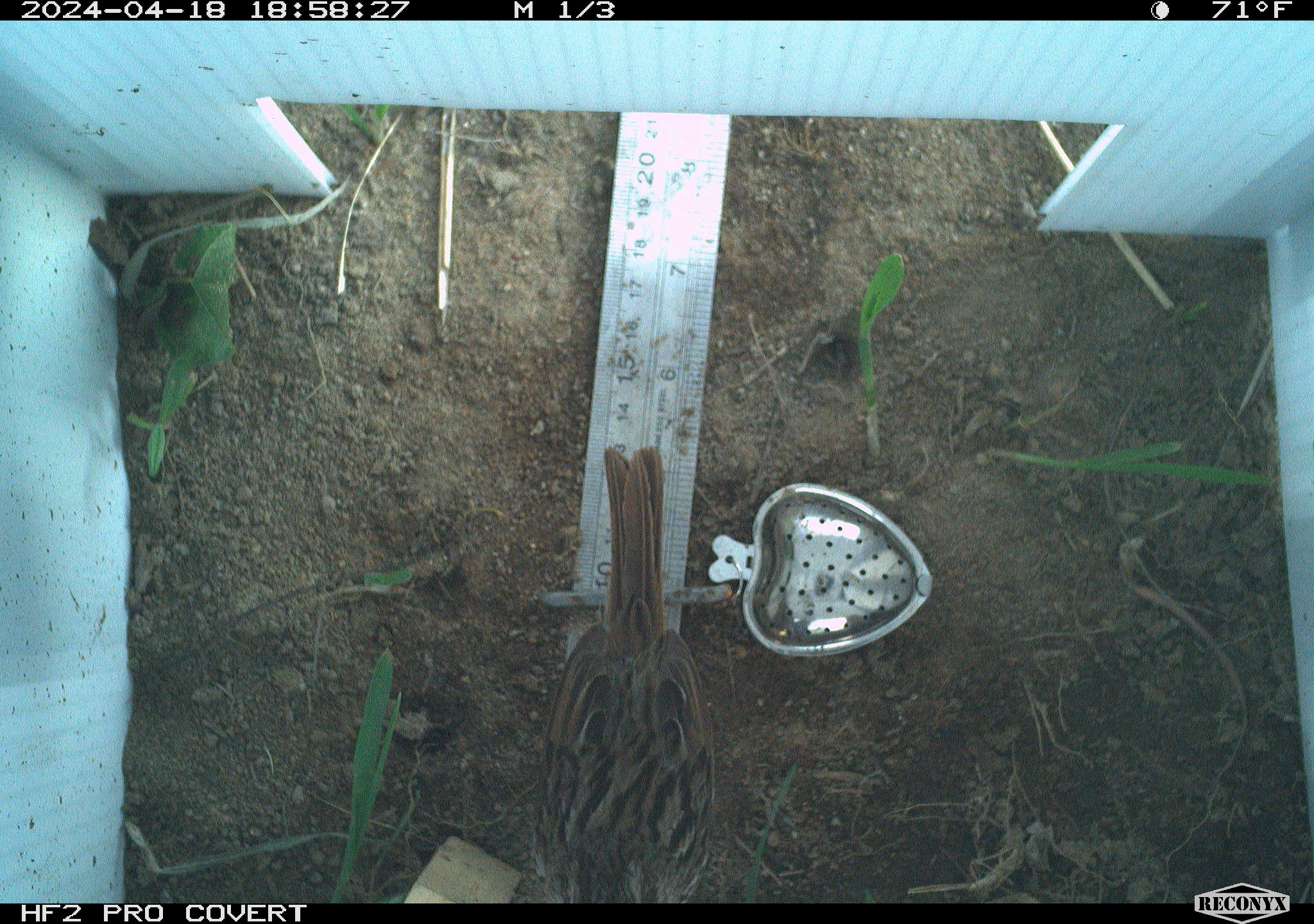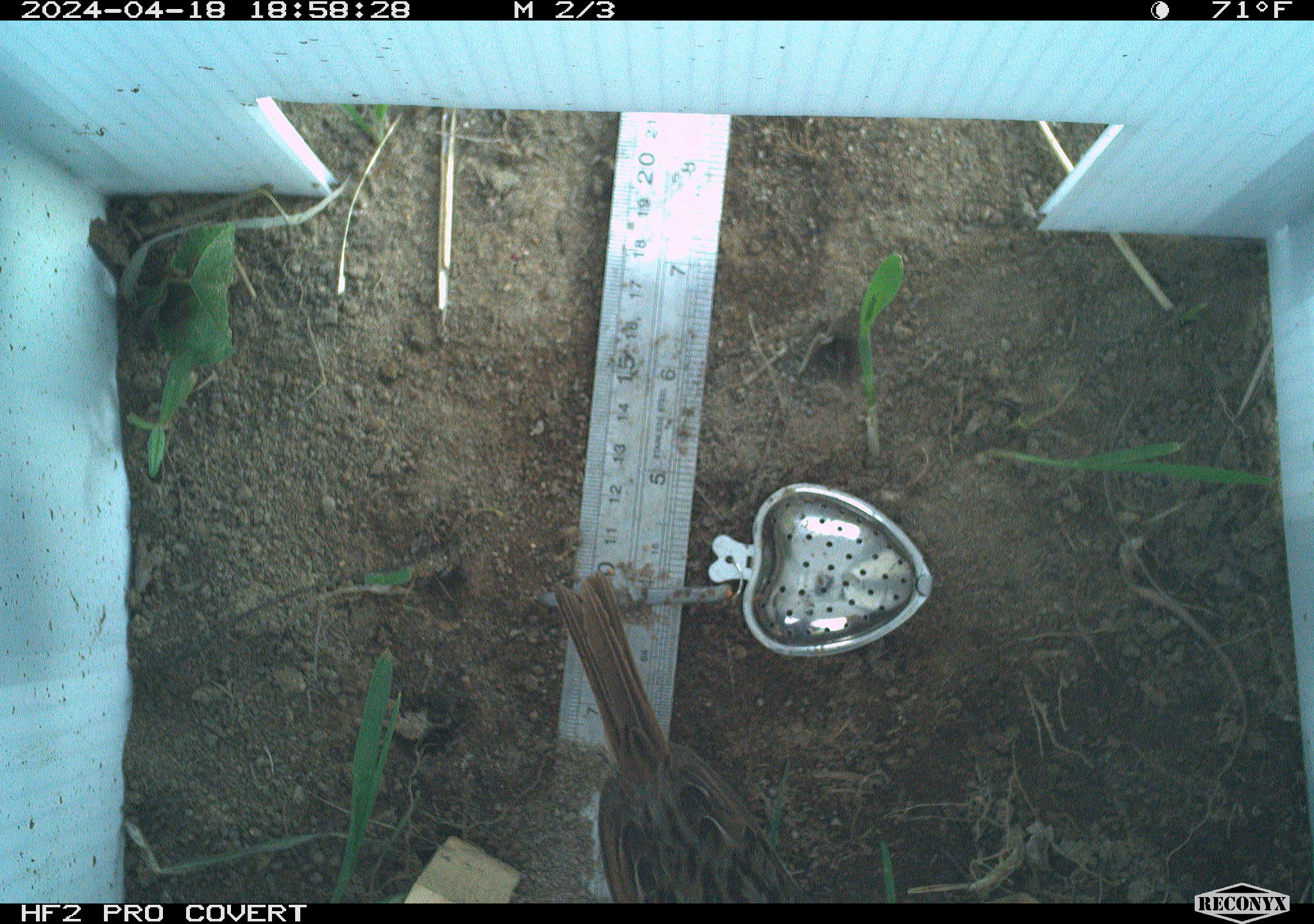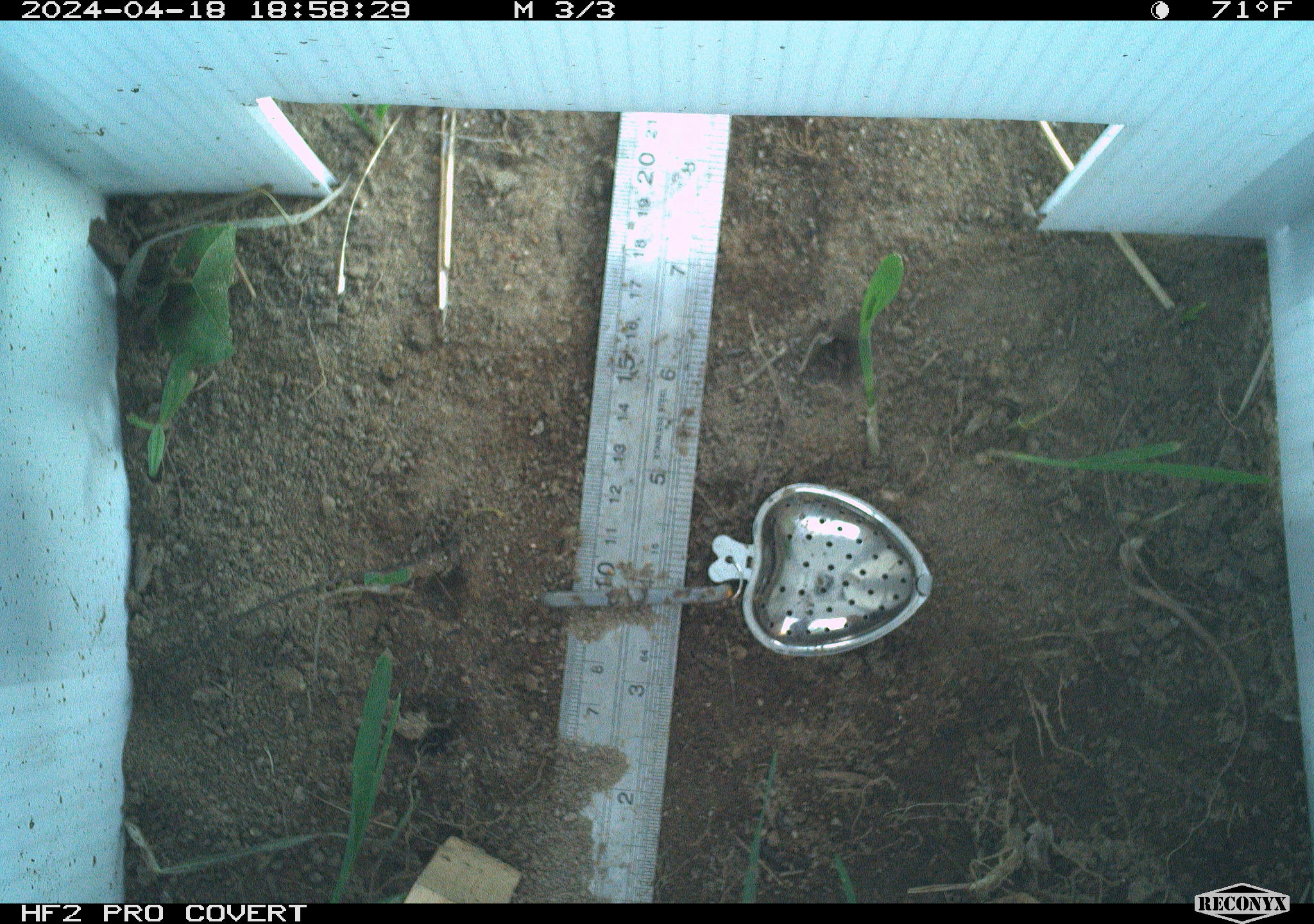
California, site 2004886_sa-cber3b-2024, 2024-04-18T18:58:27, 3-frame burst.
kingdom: Animalia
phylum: Chordata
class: Aves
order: Passeriformes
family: Passerellidae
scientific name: Passerellidae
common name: new world sparrows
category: passerellidae family